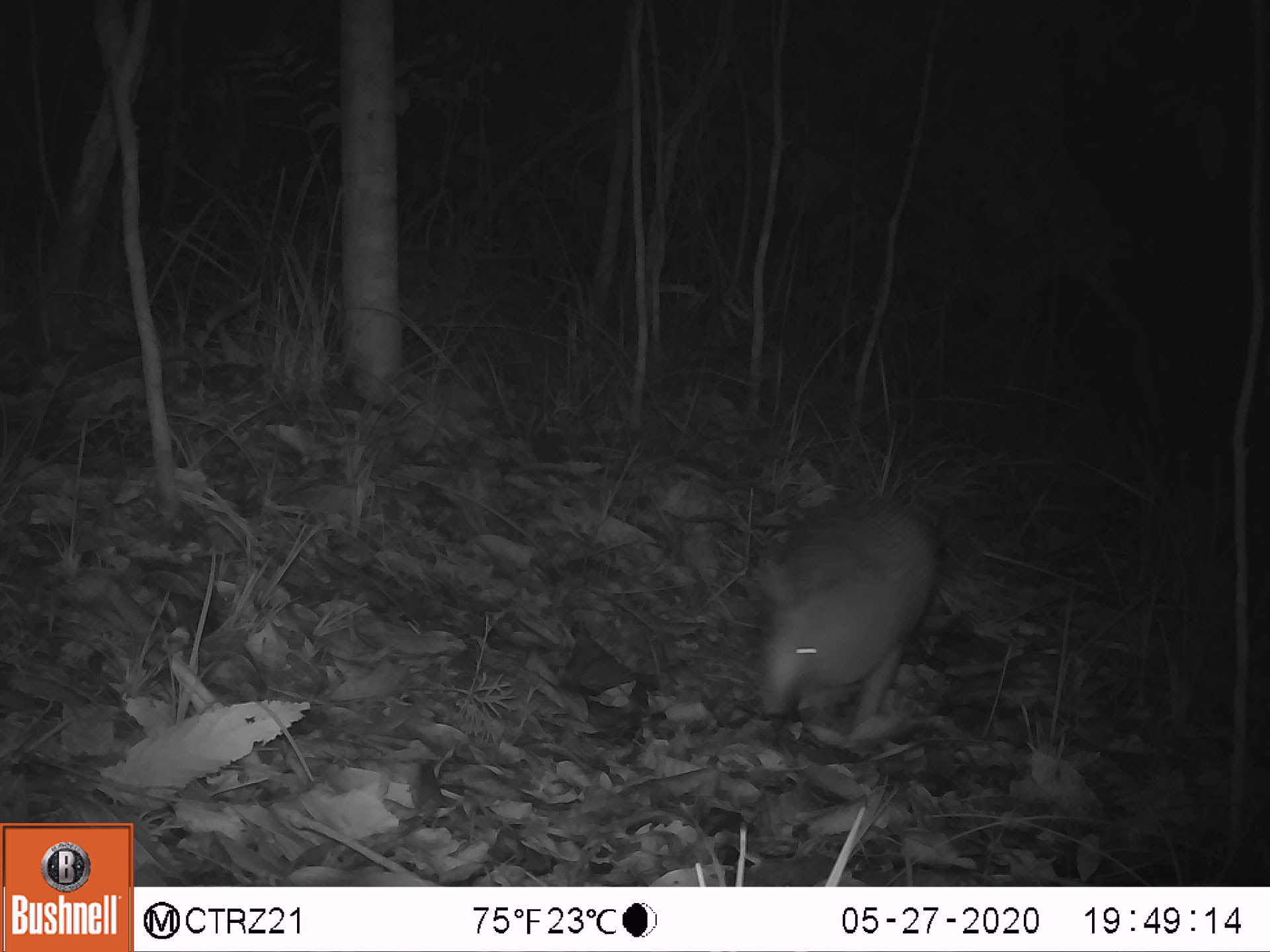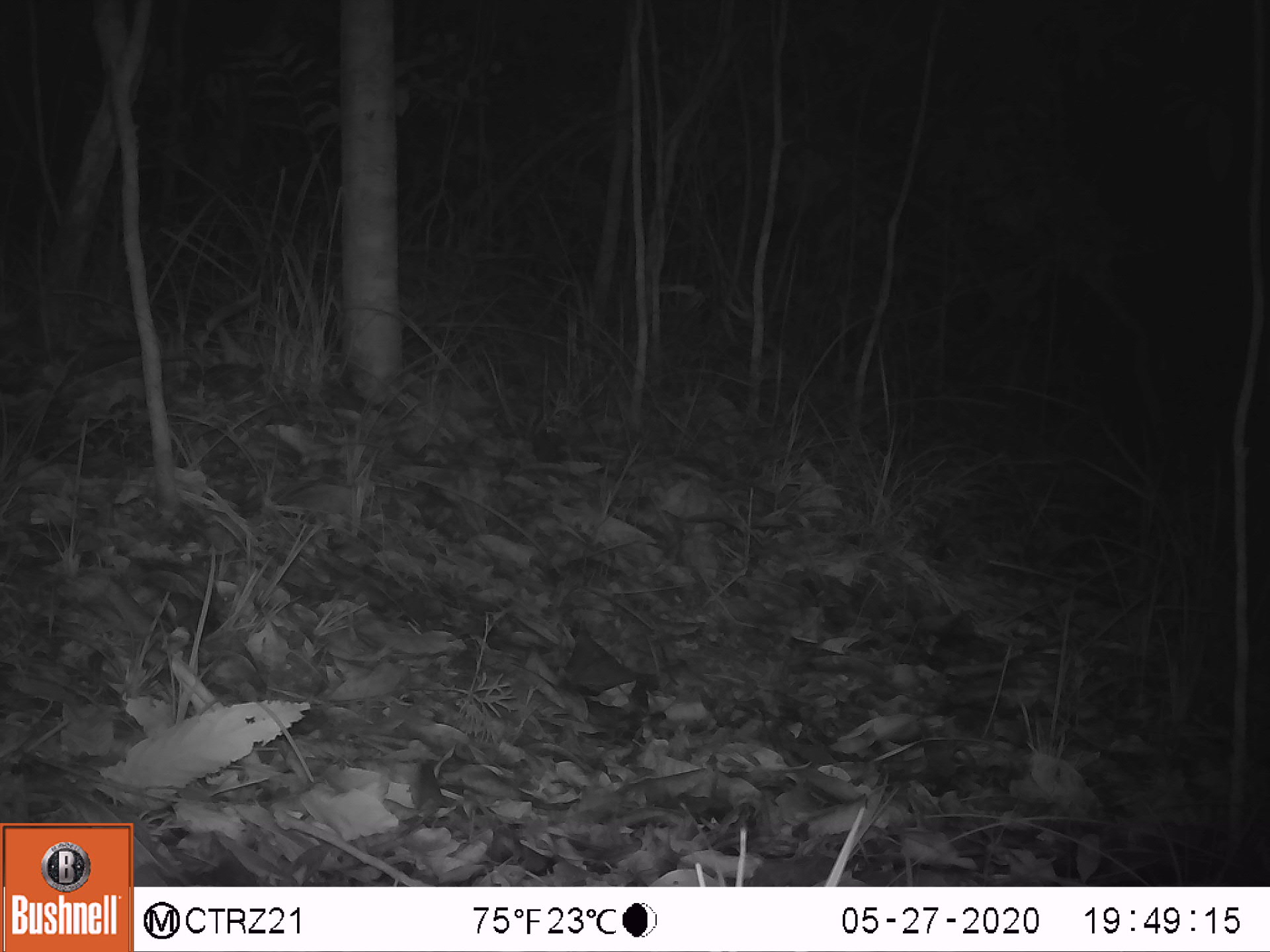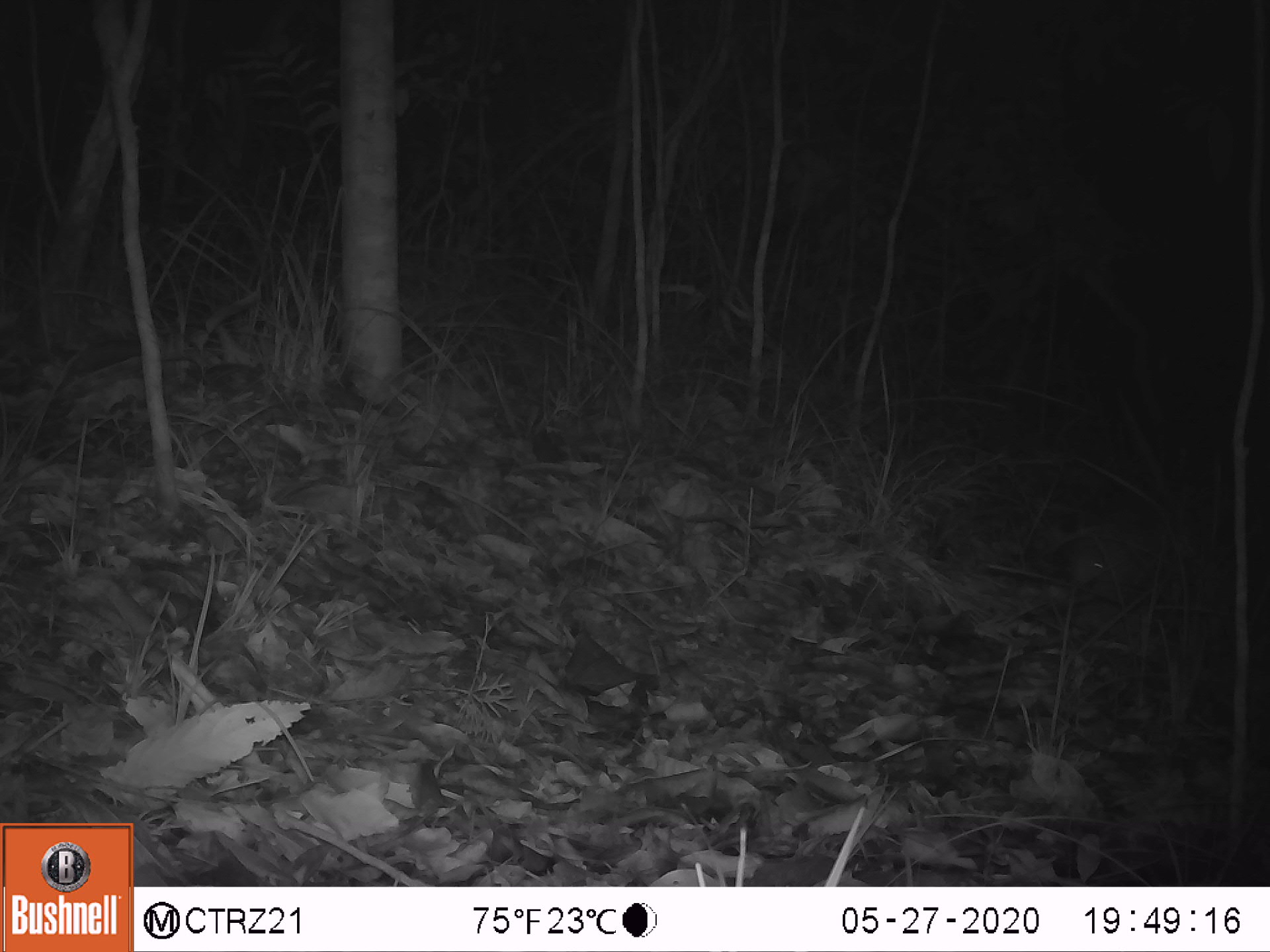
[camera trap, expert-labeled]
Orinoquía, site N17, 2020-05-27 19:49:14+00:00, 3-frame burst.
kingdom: Animalia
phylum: Chordata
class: Mammalia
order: Cingulata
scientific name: Cingulata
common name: armadillo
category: unknown armadillo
Unknown armadillo (armadillo) (Cingulata).